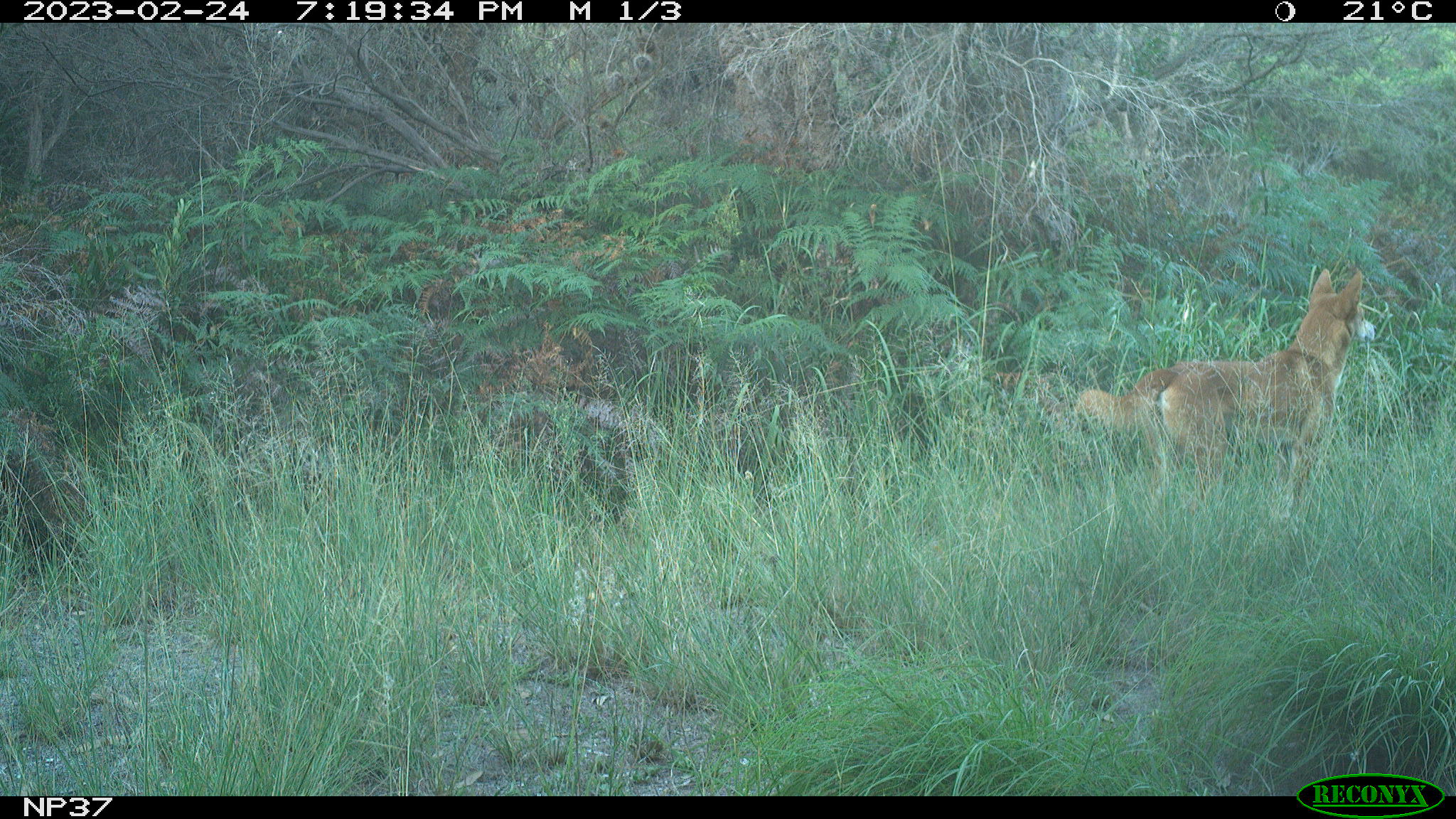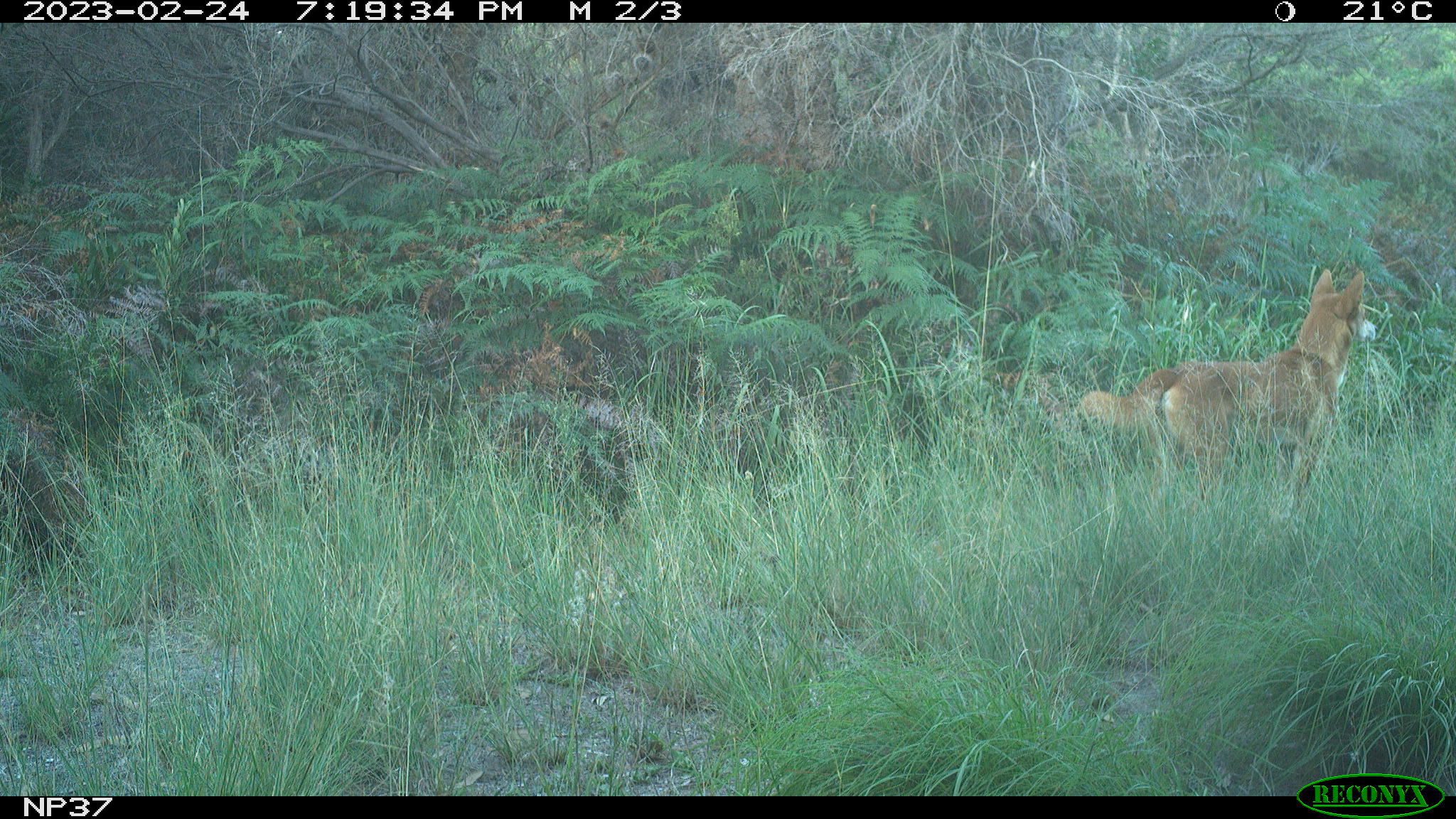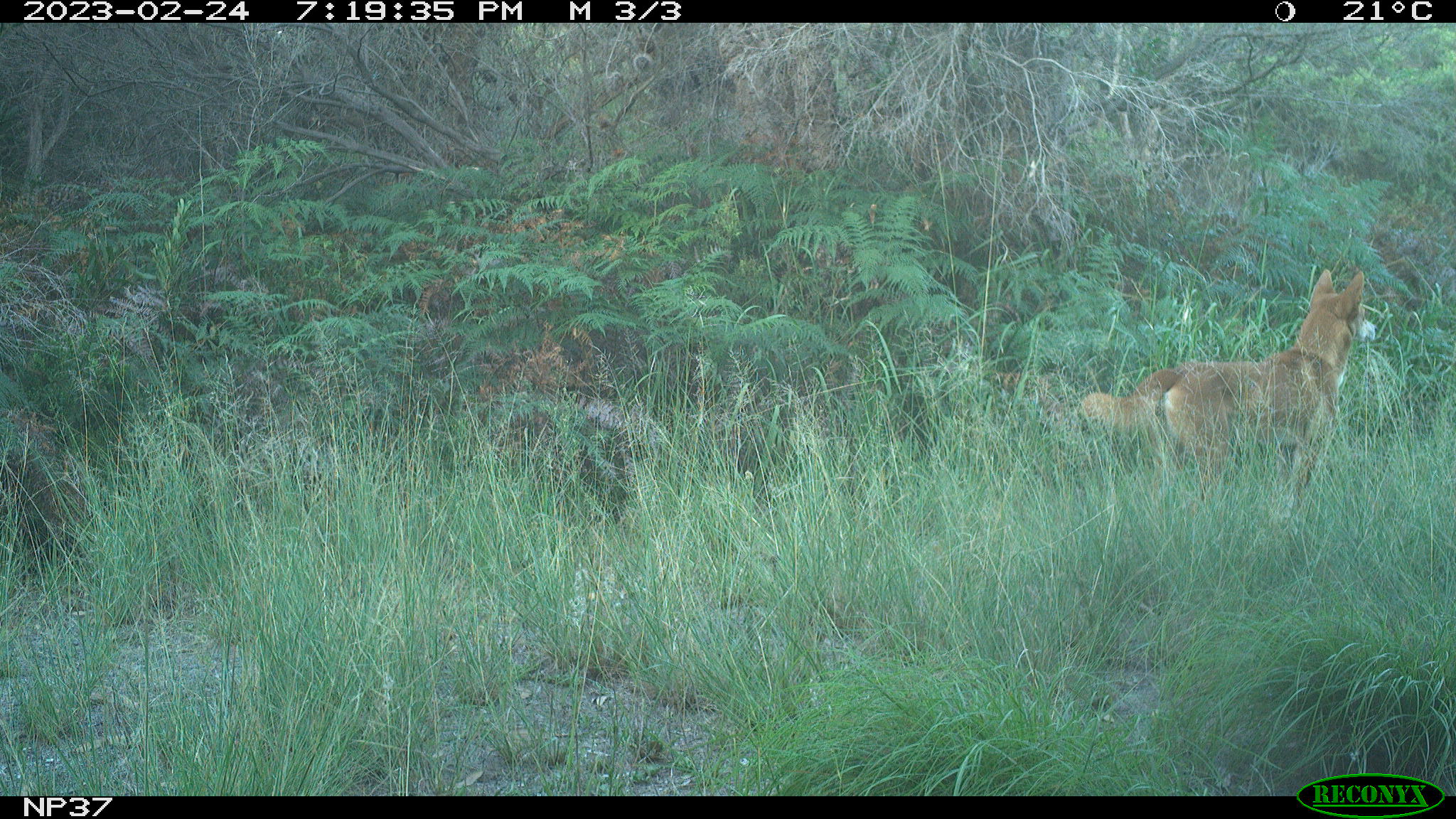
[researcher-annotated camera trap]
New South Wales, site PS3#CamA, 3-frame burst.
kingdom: Animalia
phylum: Chordata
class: Mammalia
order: Carnivora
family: Canidae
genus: Canis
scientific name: Canis familiaris dingo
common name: dingo